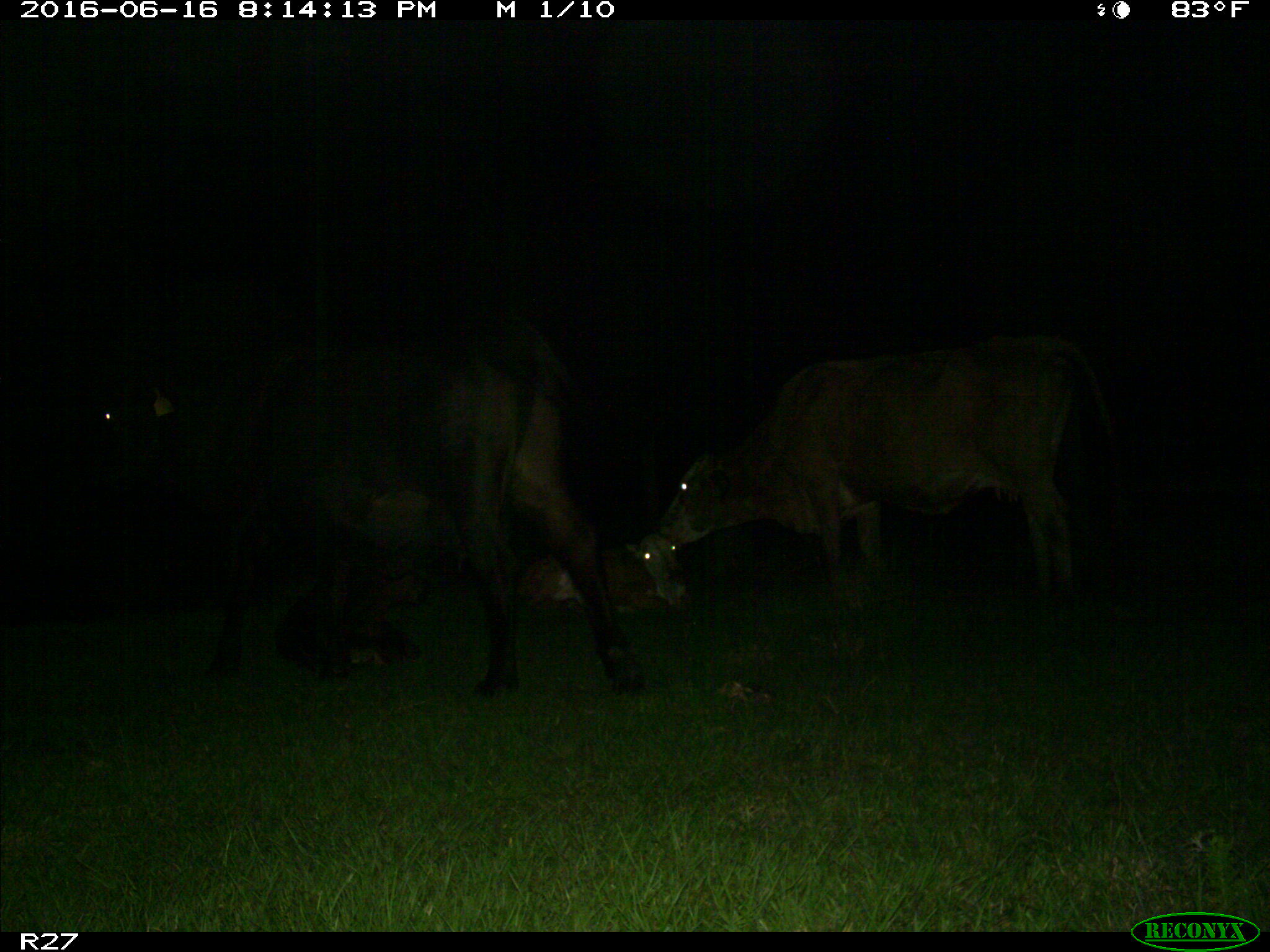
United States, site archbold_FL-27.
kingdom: Animalia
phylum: Chordata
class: Mammalia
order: Artiodactyla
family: Bovidae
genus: Bos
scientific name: Bos taurus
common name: domestic cow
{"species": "Bos taurus (domestic cow)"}